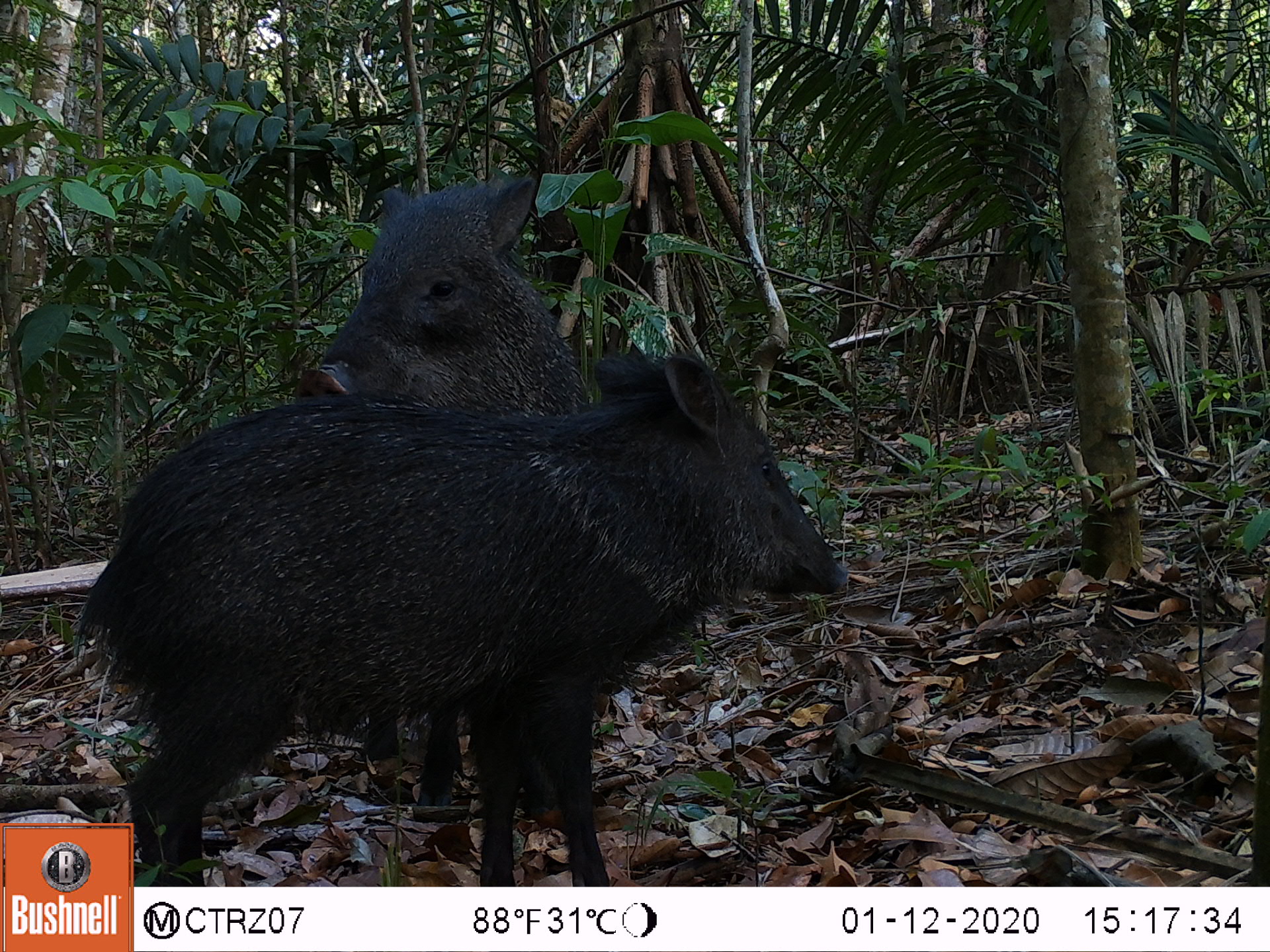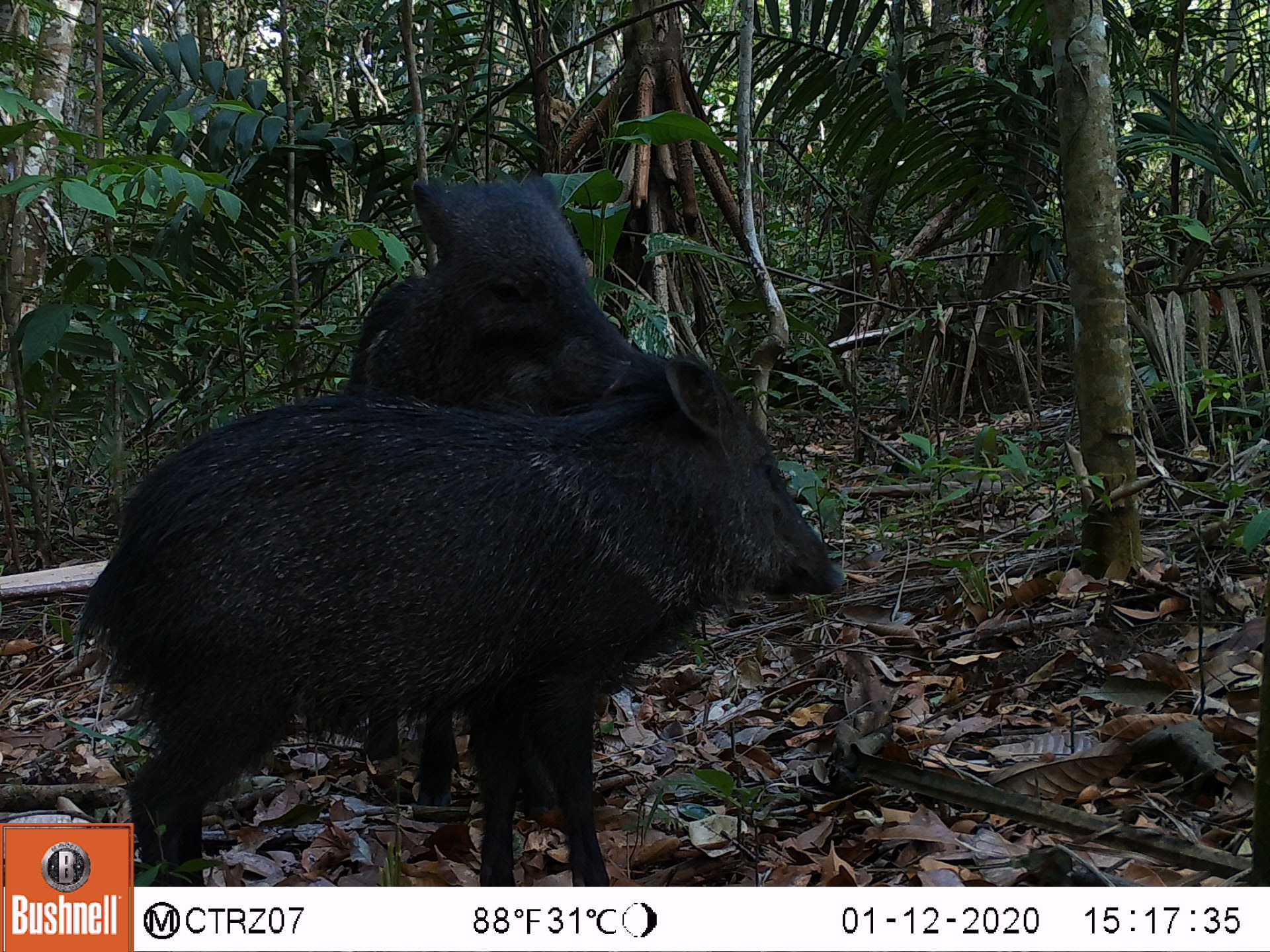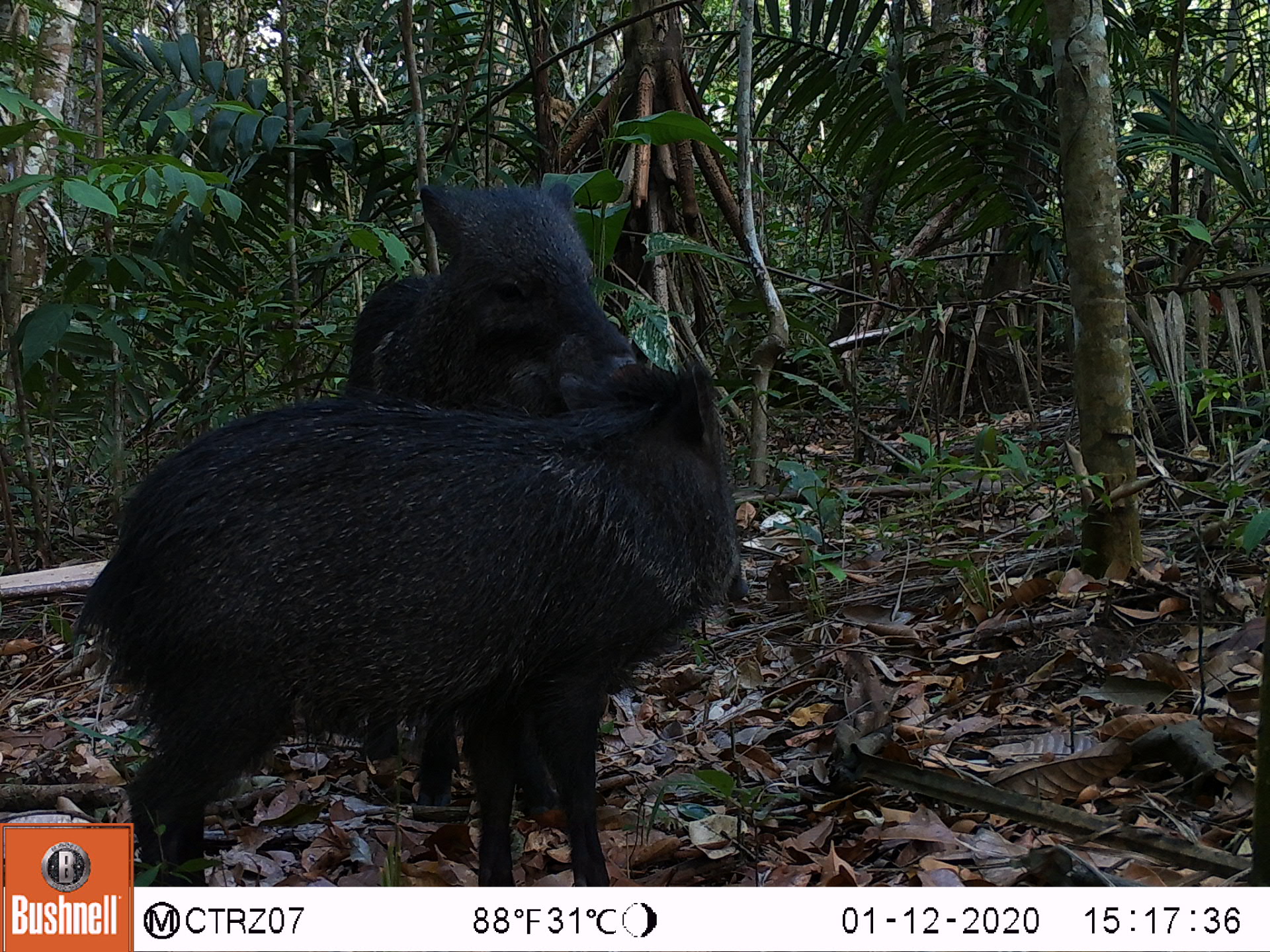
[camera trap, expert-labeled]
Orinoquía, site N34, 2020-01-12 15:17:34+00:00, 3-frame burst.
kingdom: Animalia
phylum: Chordata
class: Mammalia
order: Artiodactyla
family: Tayassuidae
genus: Pecari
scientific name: Pecari tajacu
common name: collared peccary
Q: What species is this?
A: Collared peccary (Pecari tajacu).